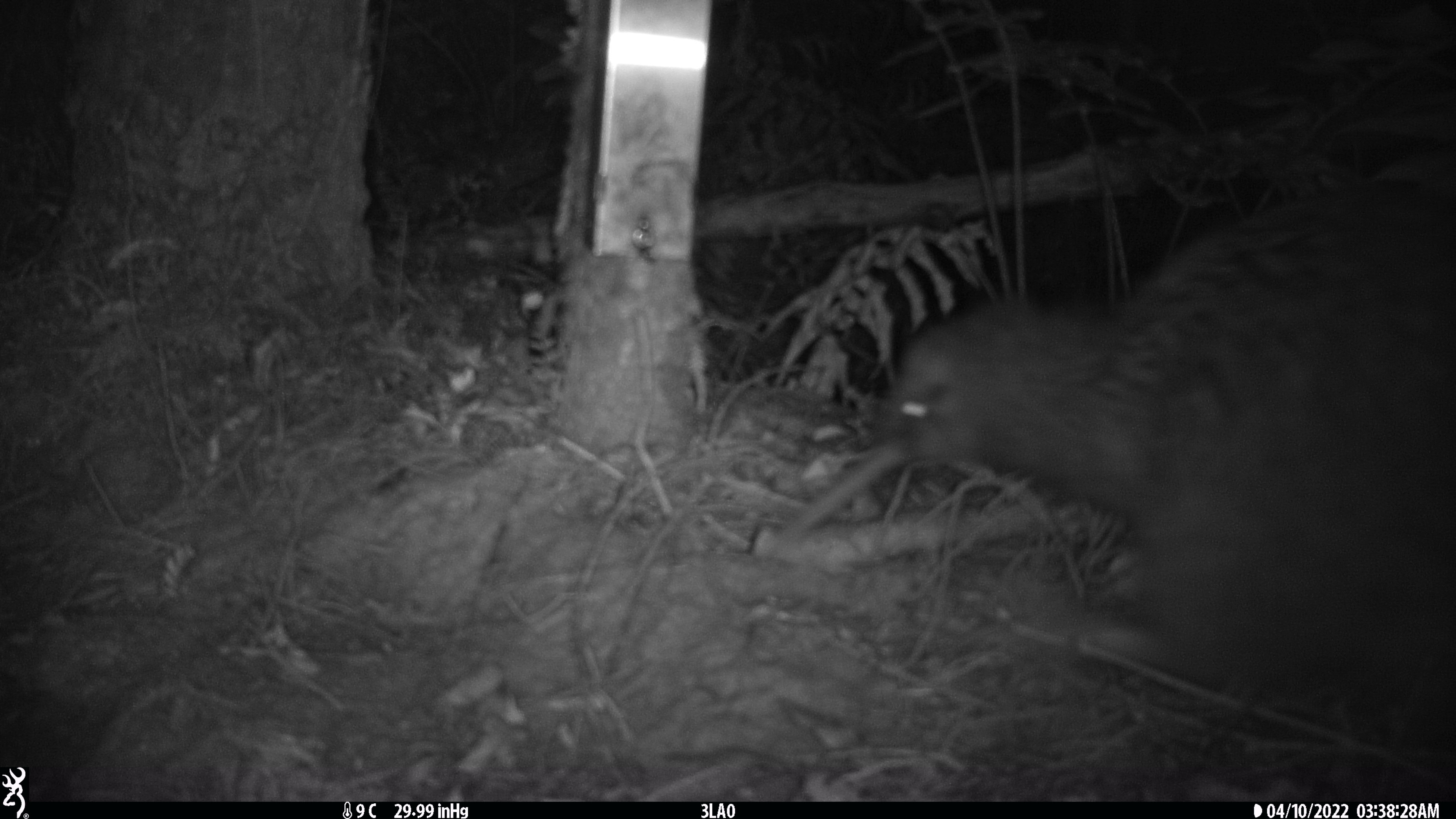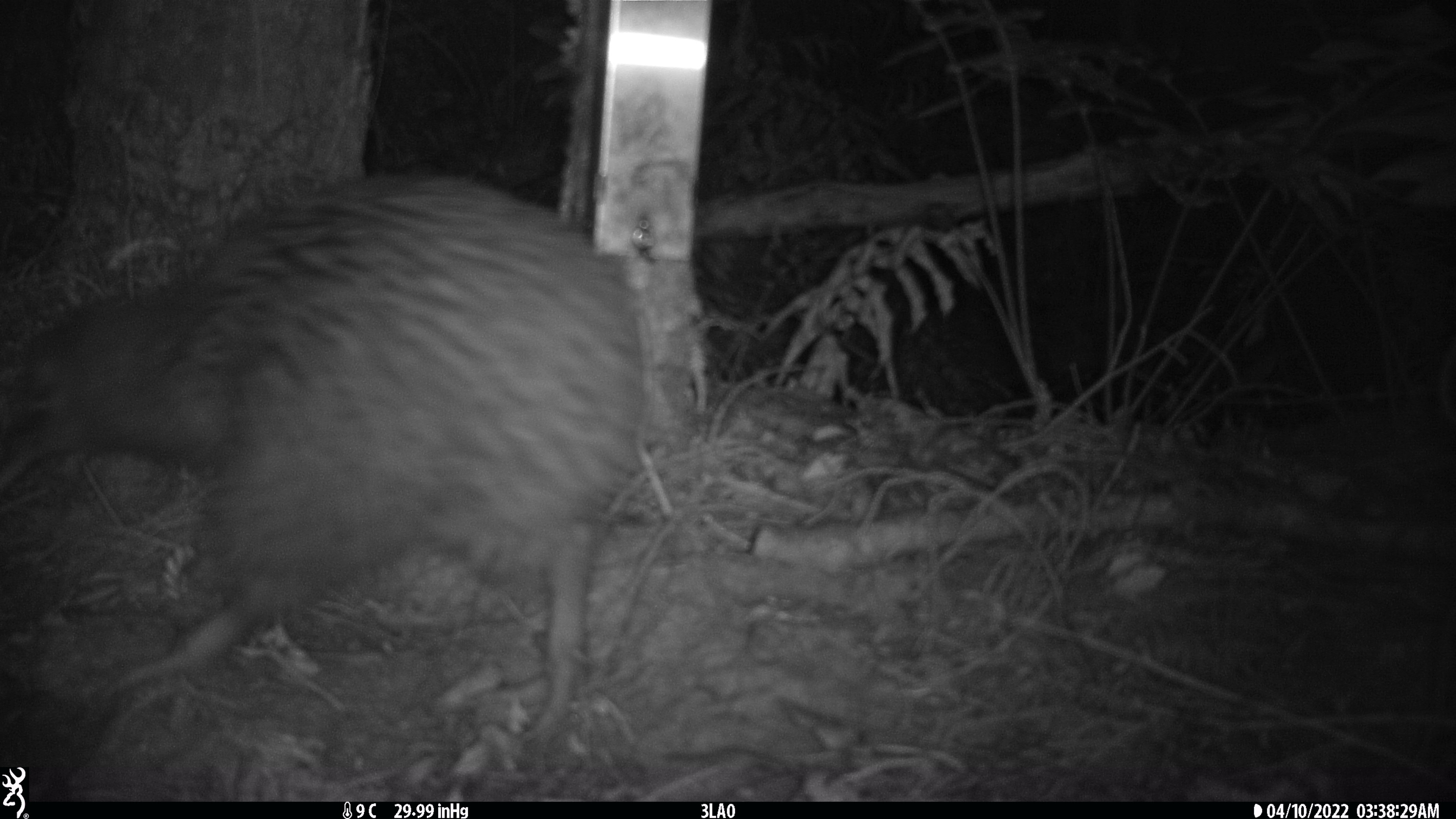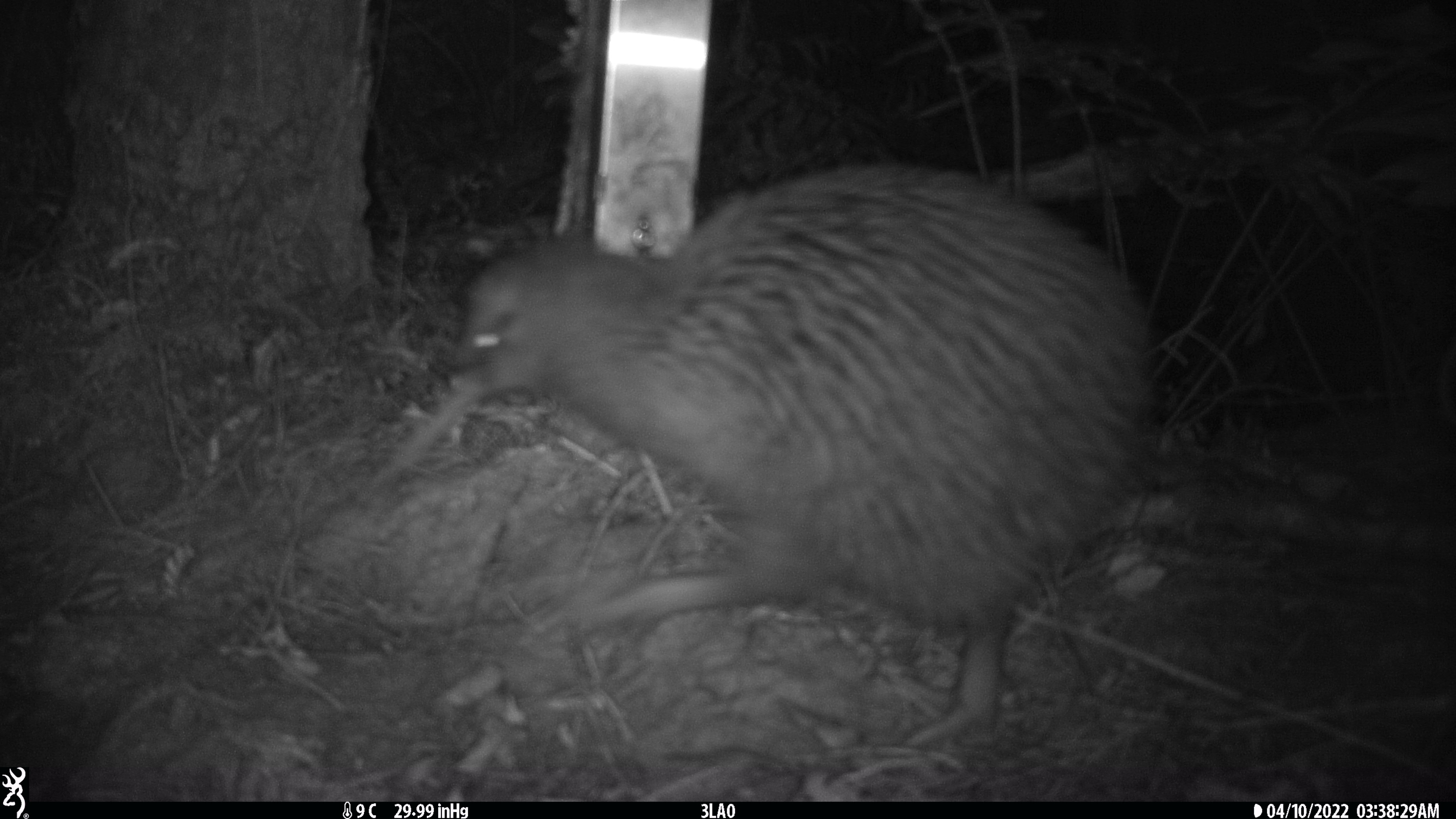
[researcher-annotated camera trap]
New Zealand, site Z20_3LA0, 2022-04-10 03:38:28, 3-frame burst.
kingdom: Animalia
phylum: Chordata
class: Aves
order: Apterygiformes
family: Apterygidae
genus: Apteryx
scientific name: Apteryx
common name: kiwi